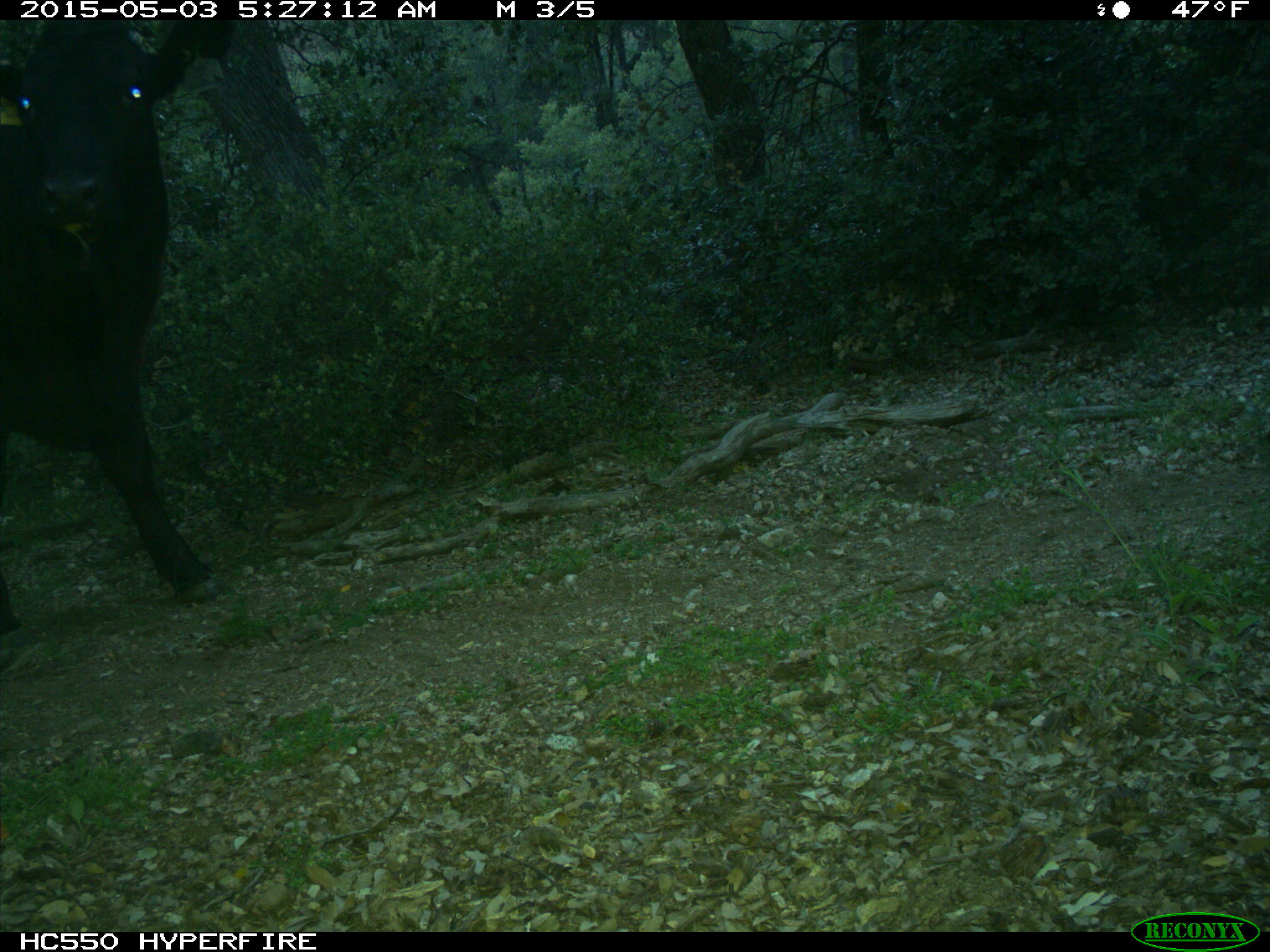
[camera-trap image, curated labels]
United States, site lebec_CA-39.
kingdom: Animalia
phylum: Chordata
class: Mammalia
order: Artiodactyla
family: Bovidae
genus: Bos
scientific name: Bos taurus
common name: domestic cow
Bos taurus (domestic cow).